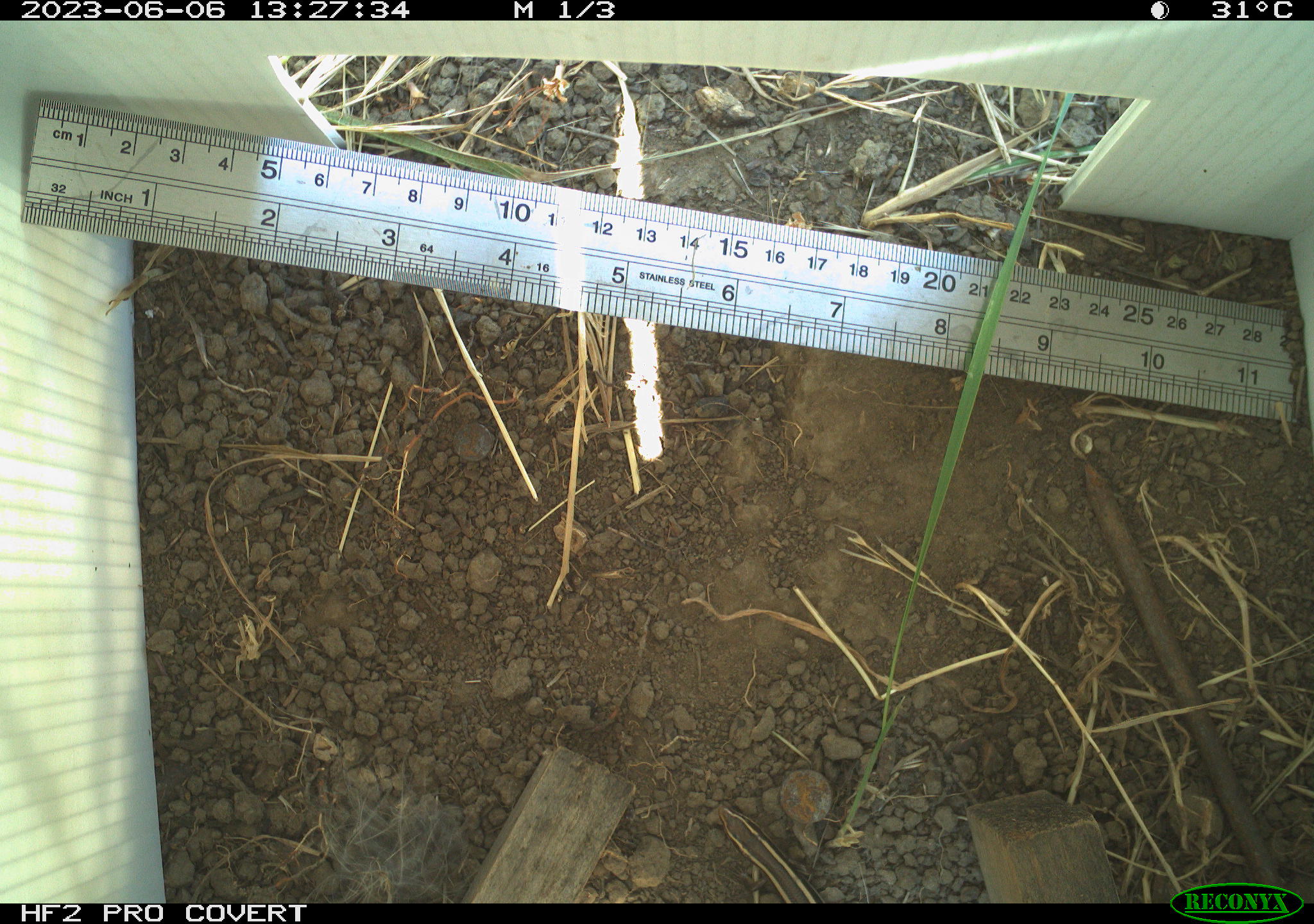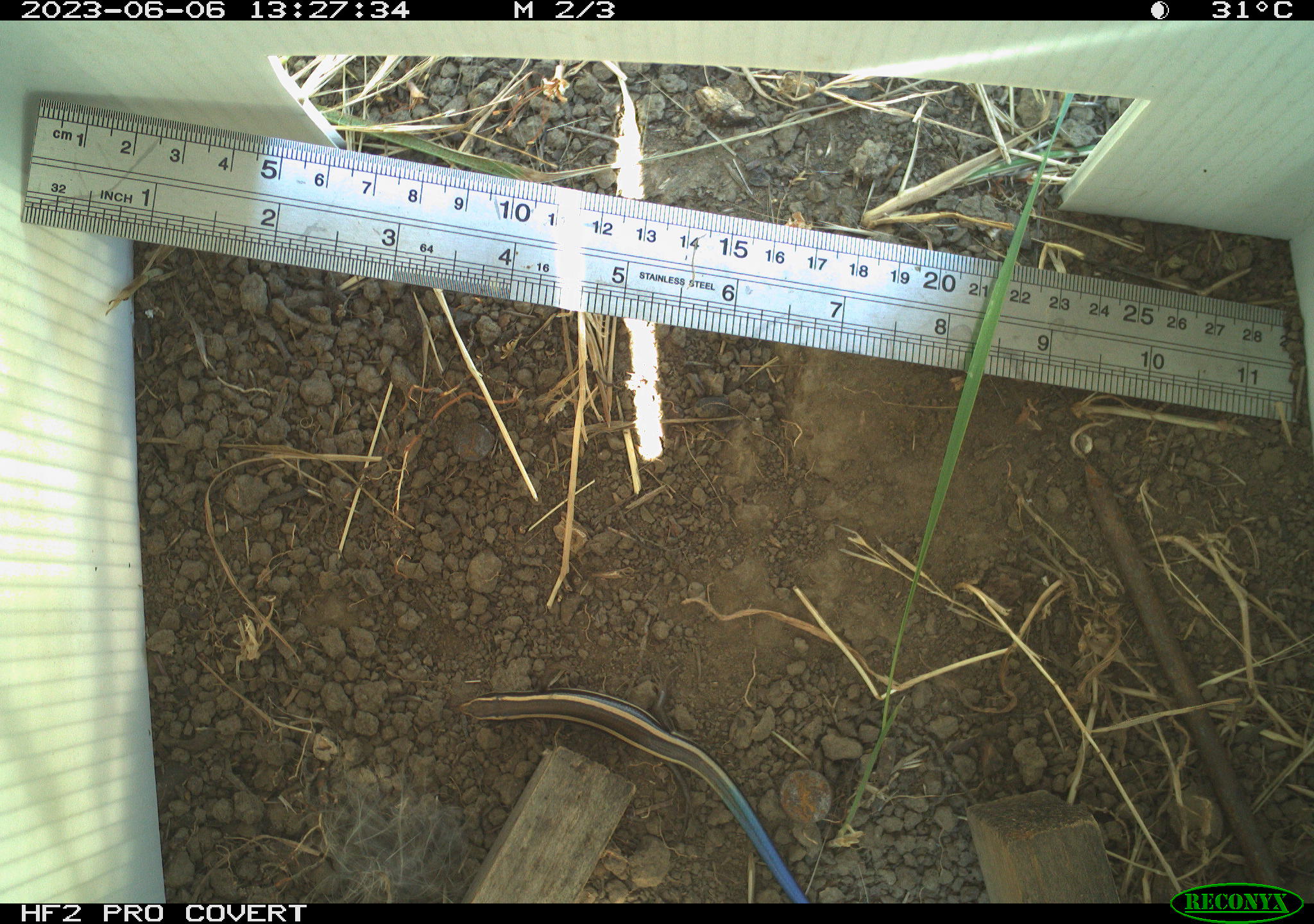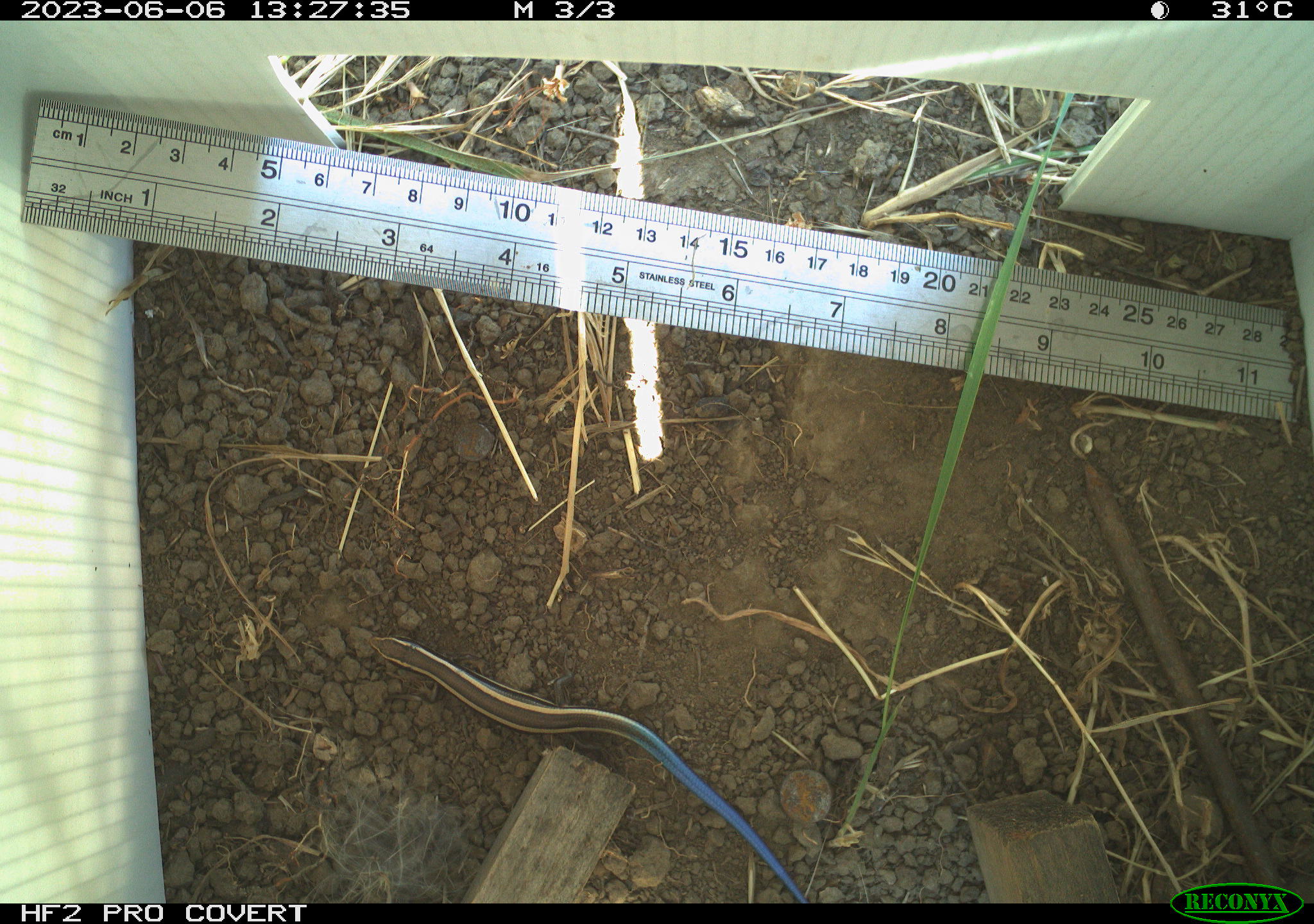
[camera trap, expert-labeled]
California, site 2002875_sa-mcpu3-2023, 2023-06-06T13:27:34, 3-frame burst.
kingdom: Animalia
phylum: Chordata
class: Reptilia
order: Squamata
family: Scincidae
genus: Plestiodon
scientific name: Plestiodon skiltonianus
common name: western skink